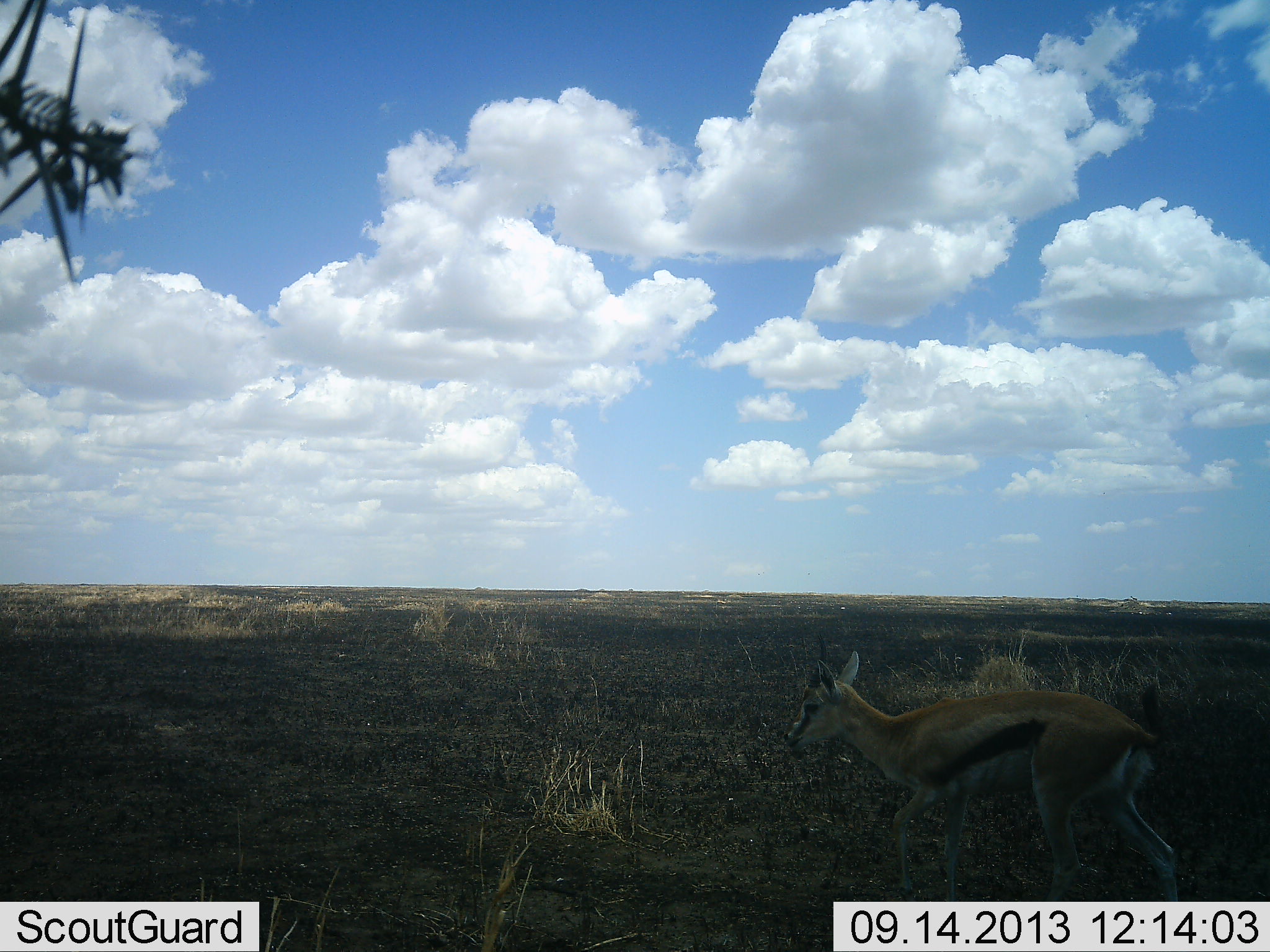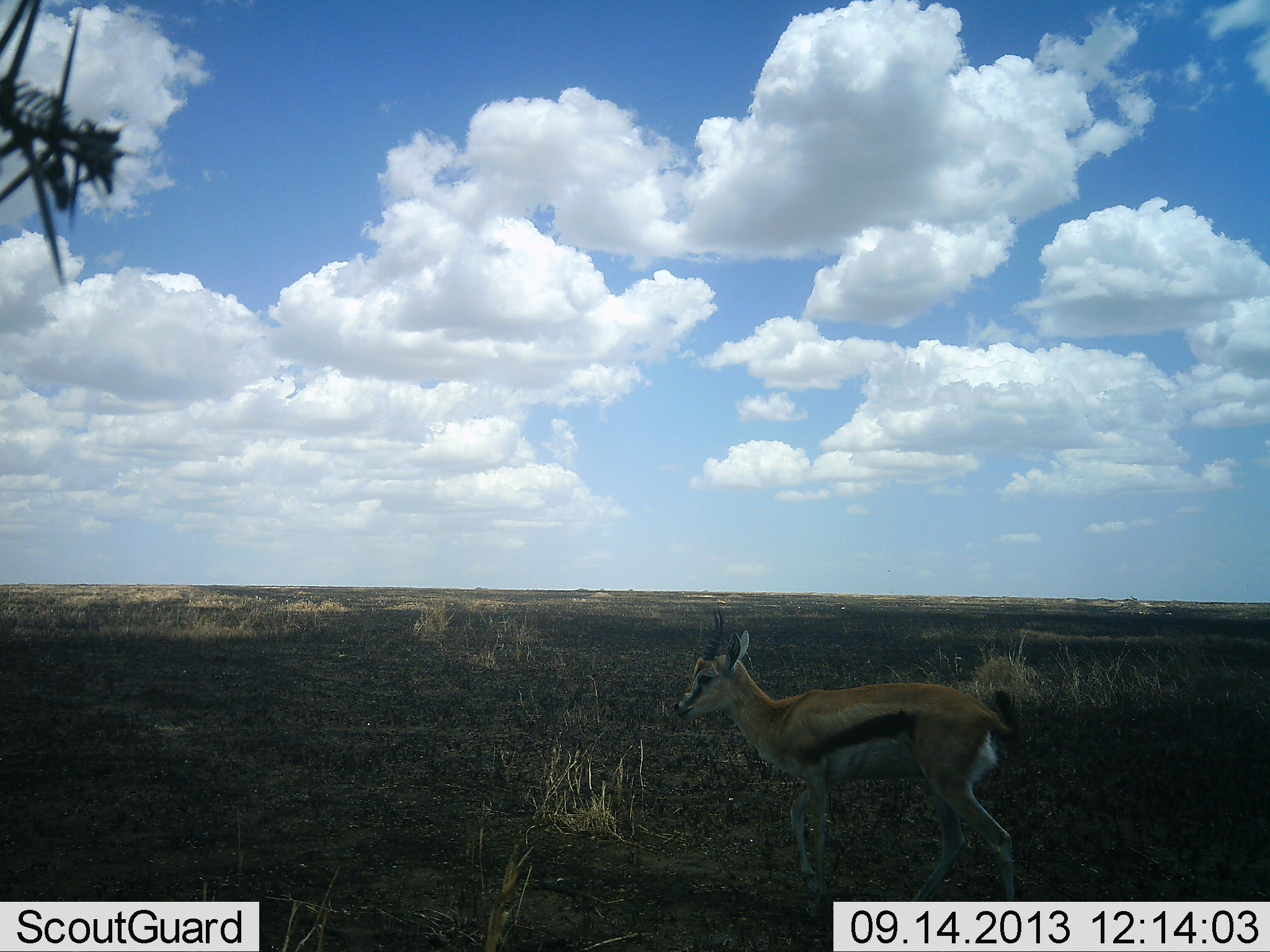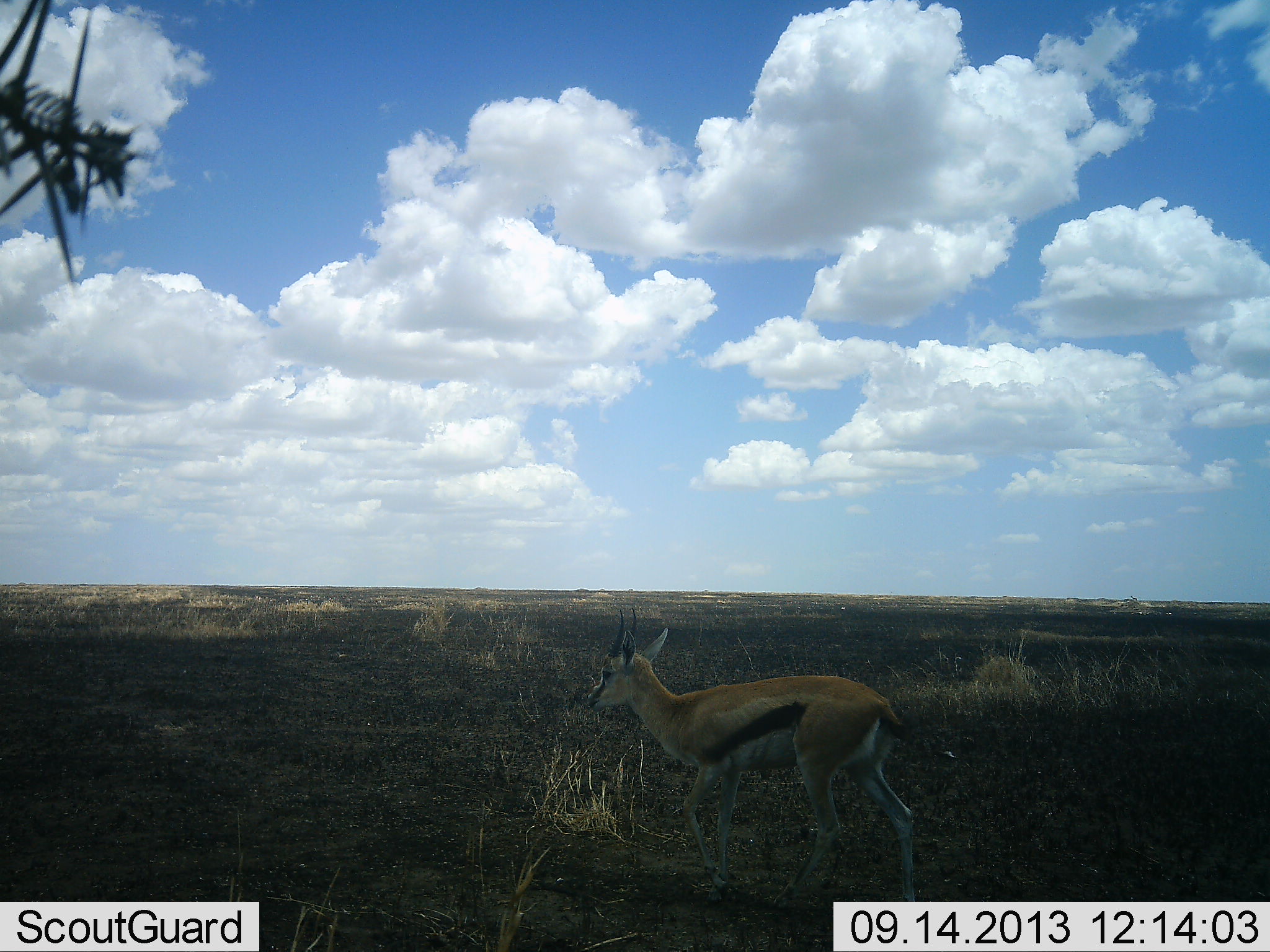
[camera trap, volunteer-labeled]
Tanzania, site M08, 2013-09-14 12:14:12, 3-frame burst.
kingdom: Animalia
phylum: Chordata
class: Mammalia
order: Artiodactyla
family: Bovidae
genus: Eudorcas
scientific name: Eudorcas thomsonii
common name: thomson's gazelle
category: gazellethomsons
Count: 1.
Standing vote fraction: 7%.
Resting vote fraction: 0%.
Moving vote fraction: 93%.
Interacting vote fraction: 0%.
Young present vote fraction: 0%.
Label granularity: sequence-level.